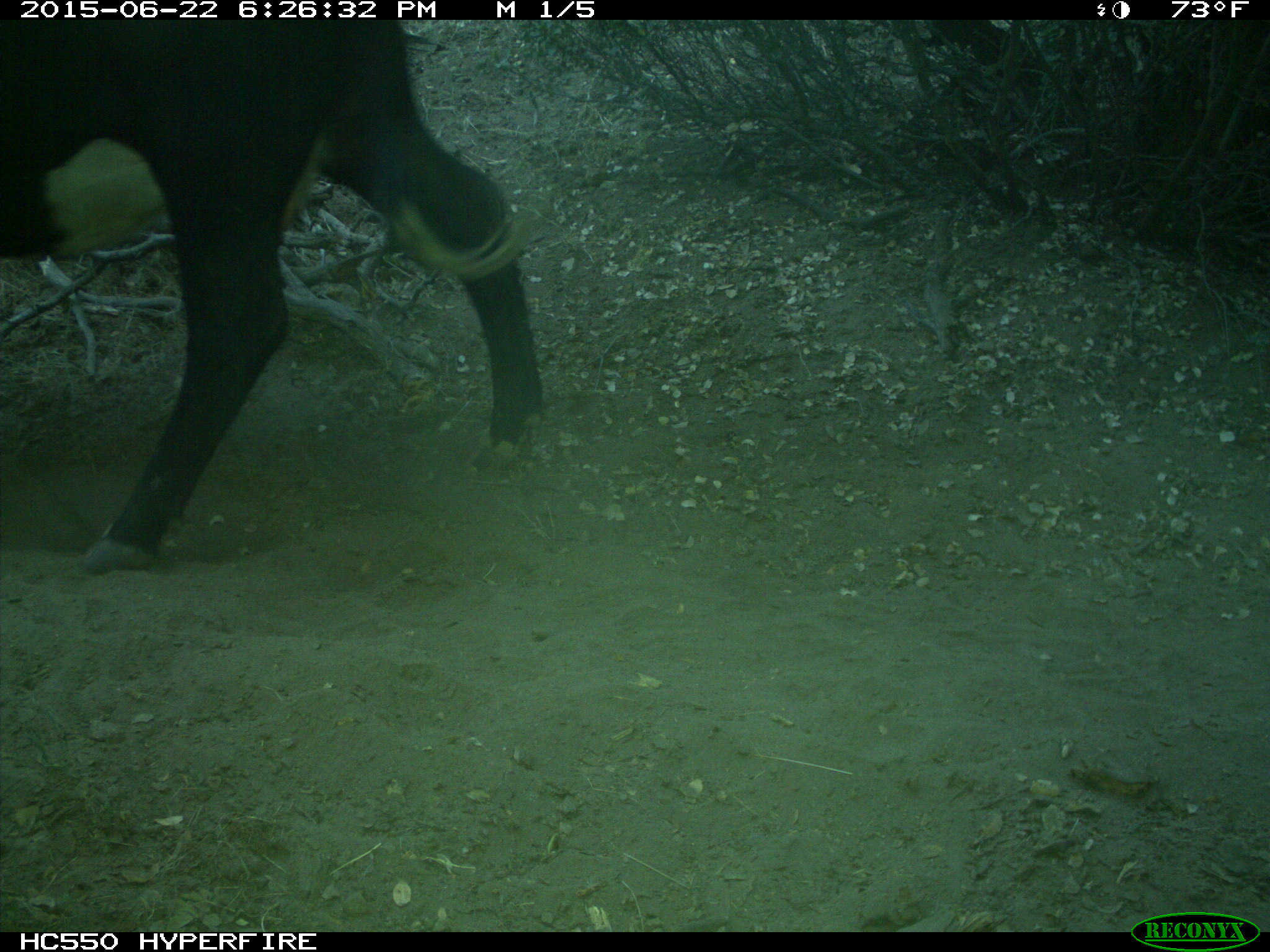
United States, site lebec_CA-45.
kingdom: Animalia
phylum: Chordata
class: Mammalia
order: Artiodactyla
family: Bovidae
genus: Bos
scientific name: Bos taurus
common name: domestic cow